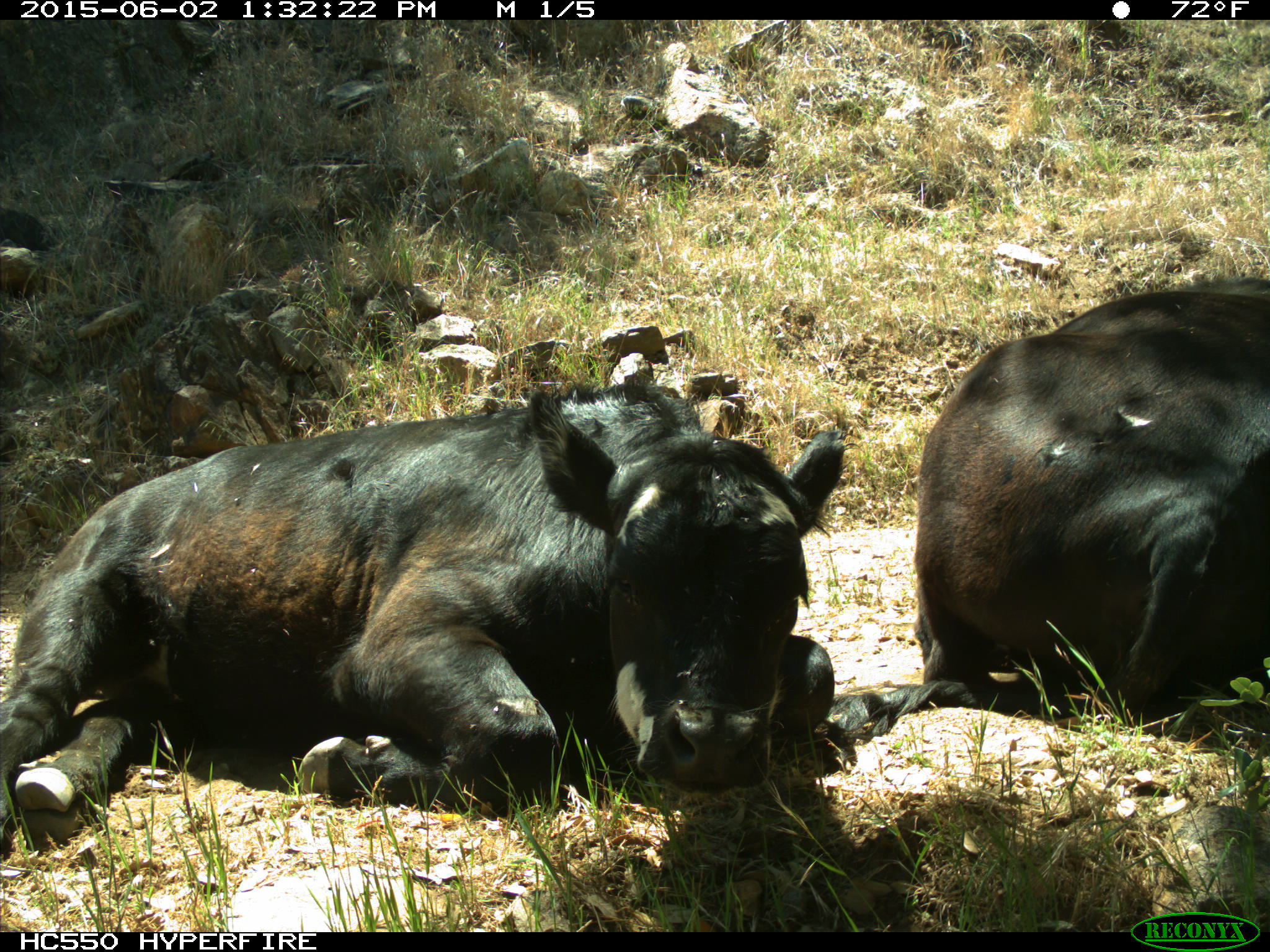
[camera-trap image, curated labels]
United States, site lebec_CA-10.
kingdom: Animalia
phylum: Chordata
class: Mammalia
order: Artiodactyla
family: Bovidae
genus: Bos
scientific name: Bos taurus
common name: domestic cow